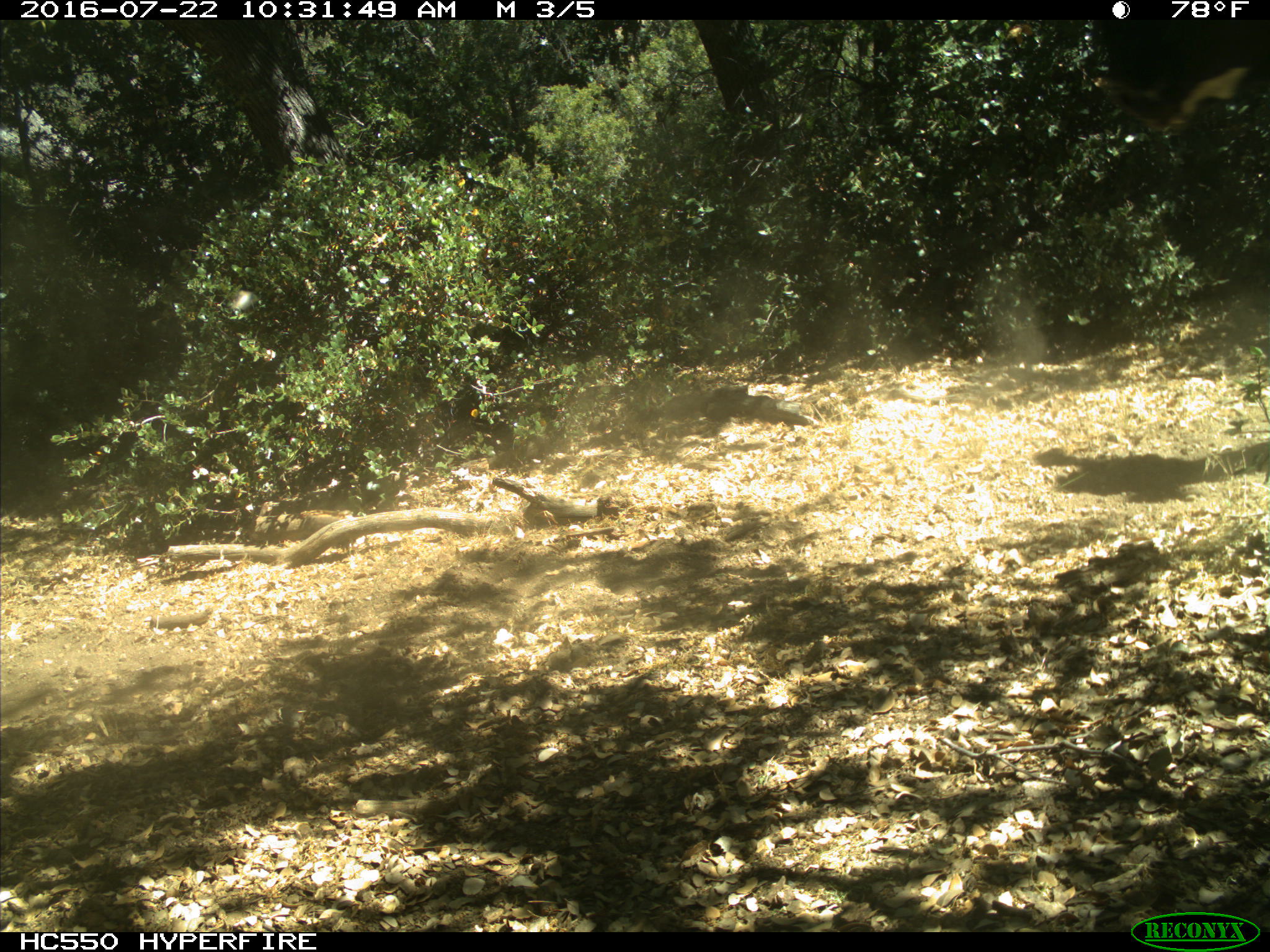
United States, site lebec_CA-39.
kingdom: Animalia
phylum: Chordata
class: Mammalia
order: Artiodactyla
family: Bovidae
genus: Bos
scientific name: Bos taurus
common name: domestic cow